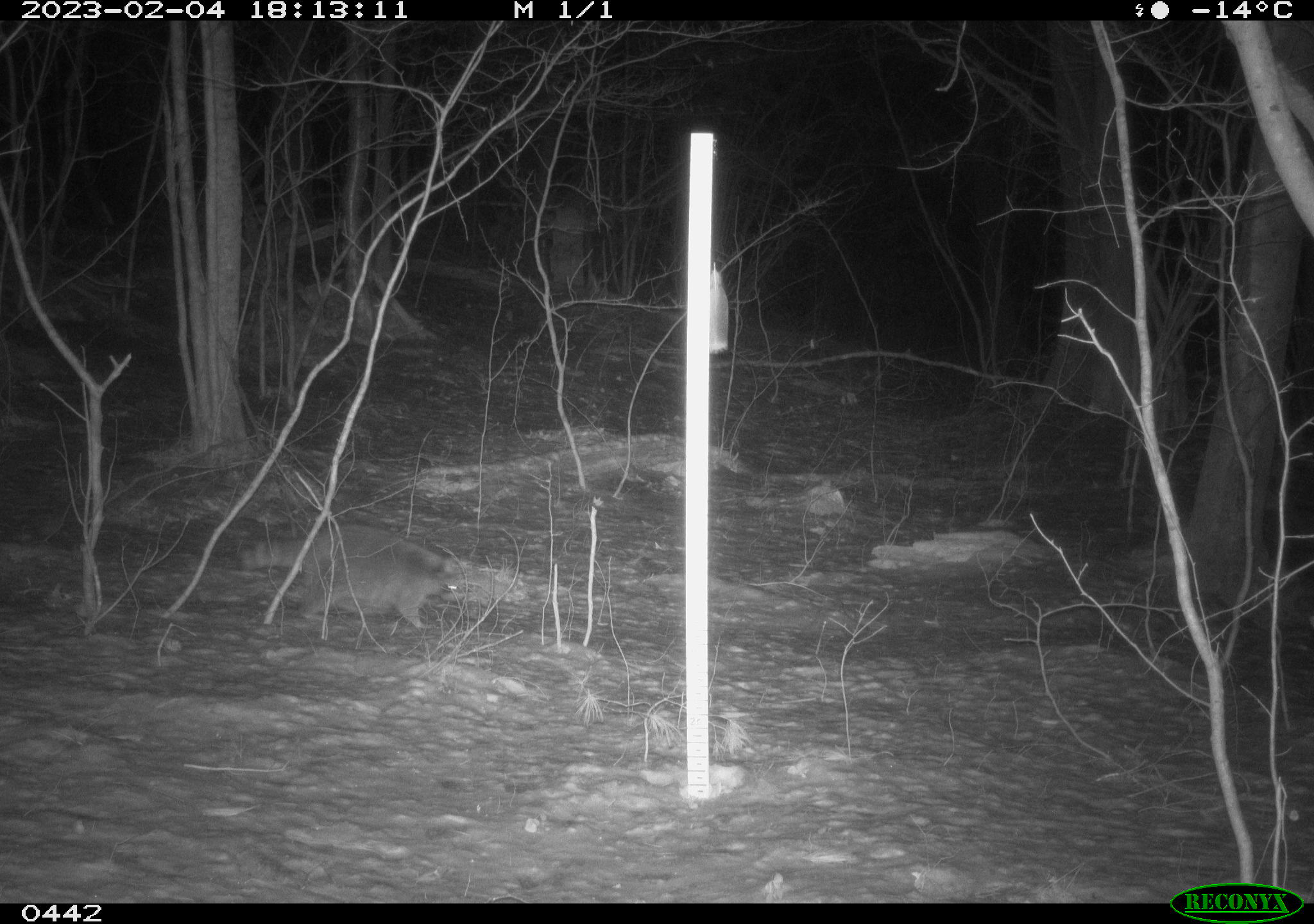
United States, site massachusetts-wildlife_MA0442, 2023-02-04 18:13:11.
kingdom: Animalia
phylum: Chordata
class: Mammalia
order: Carnivora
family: Procyonidae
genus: Procyon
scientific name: Procyon lotor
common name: raccoon